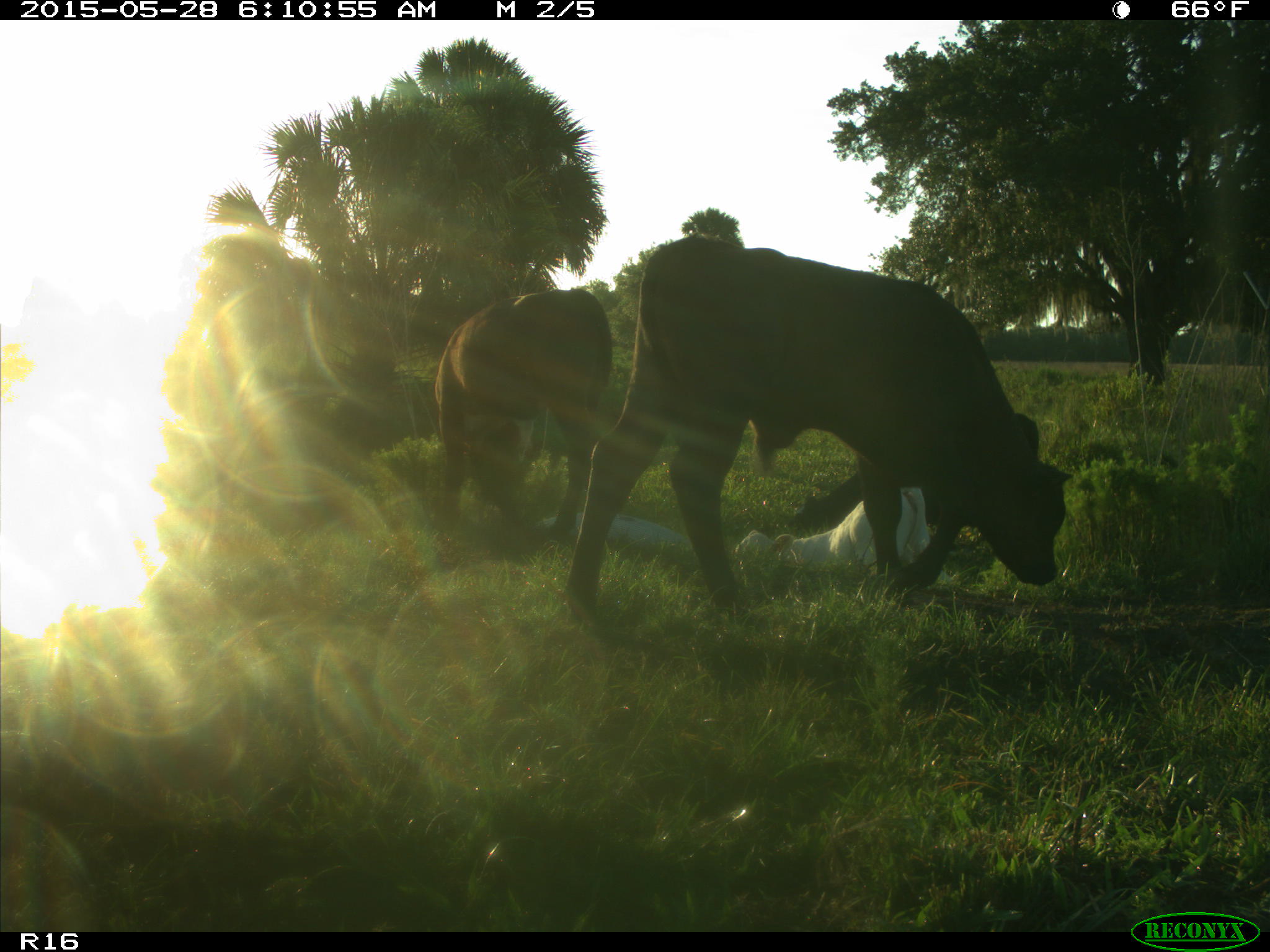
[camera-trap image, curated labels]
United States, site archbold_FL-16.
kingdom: Animalia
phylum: Chordata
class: Mammalia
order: Artiodactyla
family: Bovidae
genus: Bos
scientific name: Bos taurus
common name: domestic cow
Bos taurus (domestic cow).